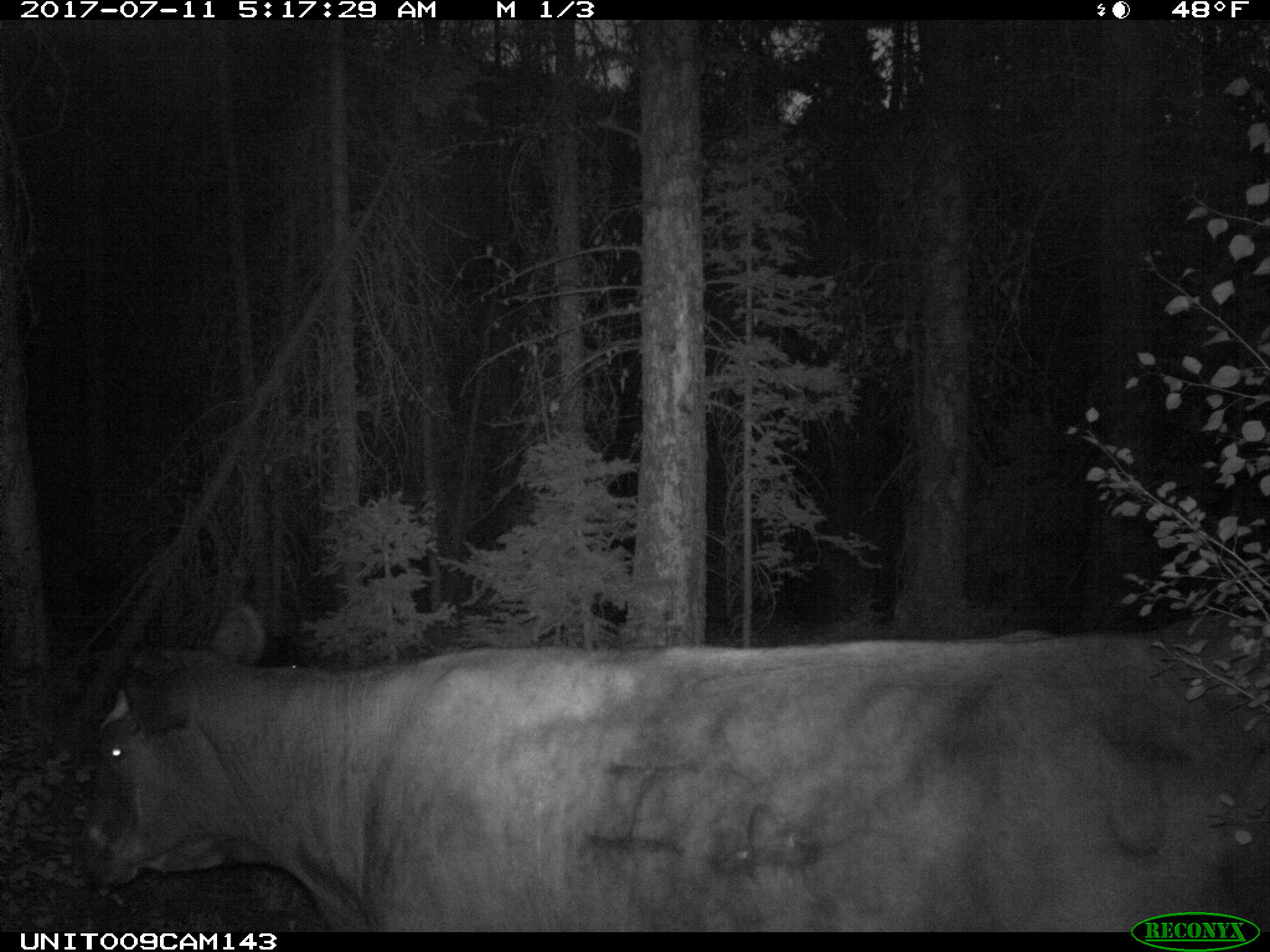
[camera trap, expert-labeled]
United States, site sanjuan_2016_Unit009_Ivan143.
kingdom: Animalia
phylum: Chordata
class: Mammalia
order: Artiodactyla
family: Bovidae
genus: Bos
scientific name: Bos taurus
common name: domestic cow